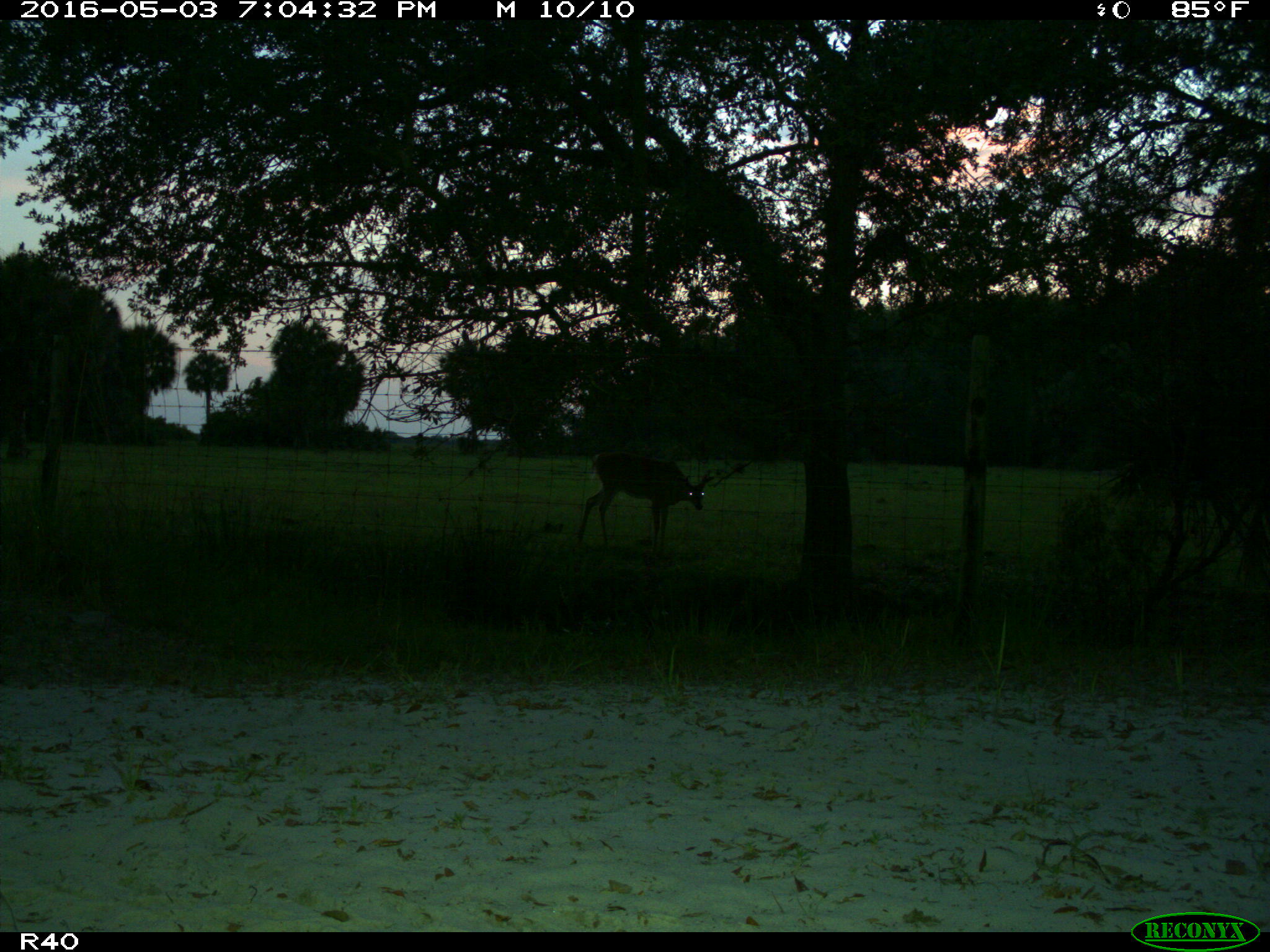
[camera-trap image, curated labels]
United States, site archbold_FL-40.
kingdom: Animalia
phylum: Chordata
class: Mammalia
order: Artiodactyla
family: Cervidae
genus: Odocoileus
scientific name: Odocoileus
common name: deer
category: unidentified deer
Unidentified deer (deer) (Odocoileus).